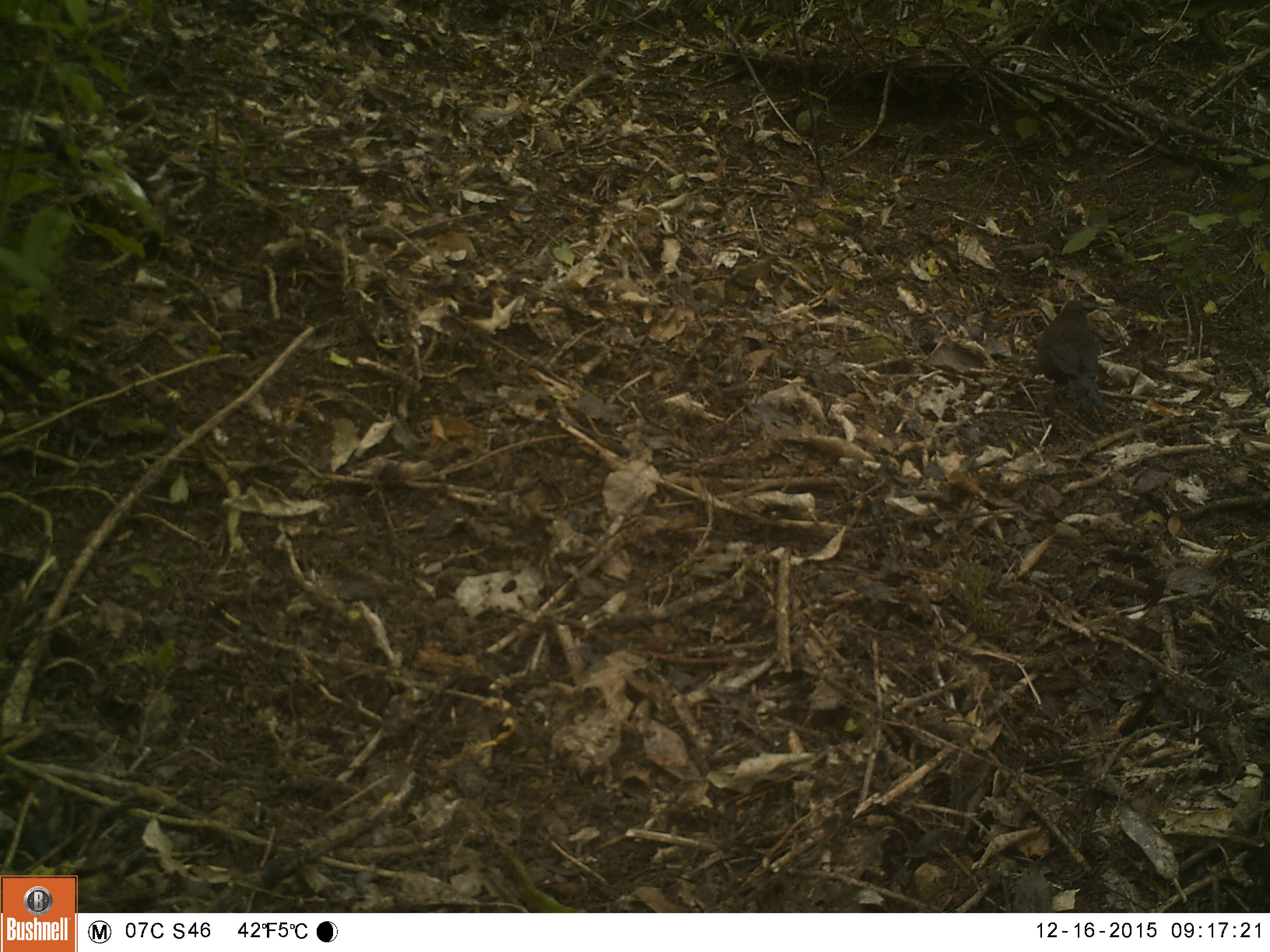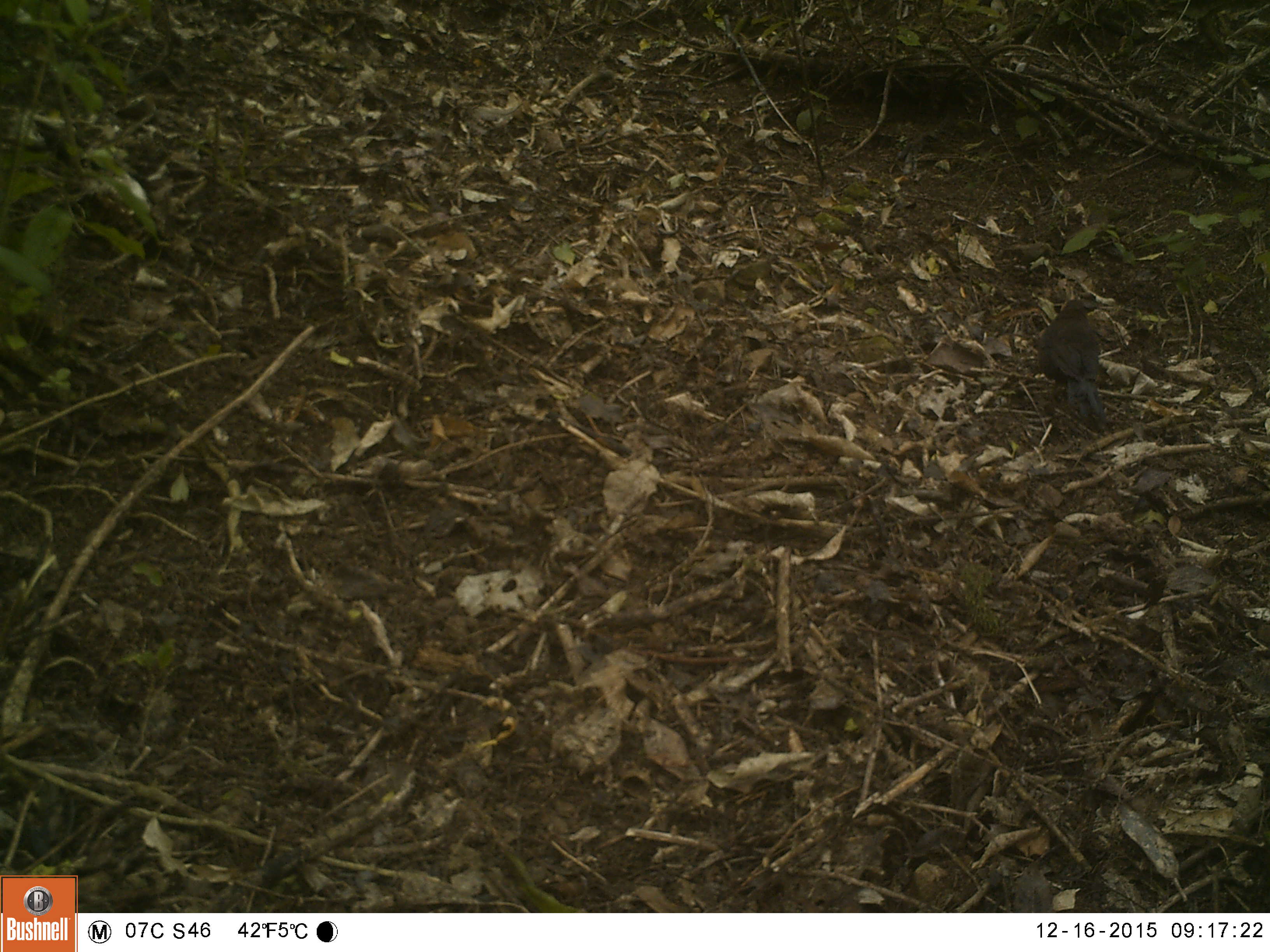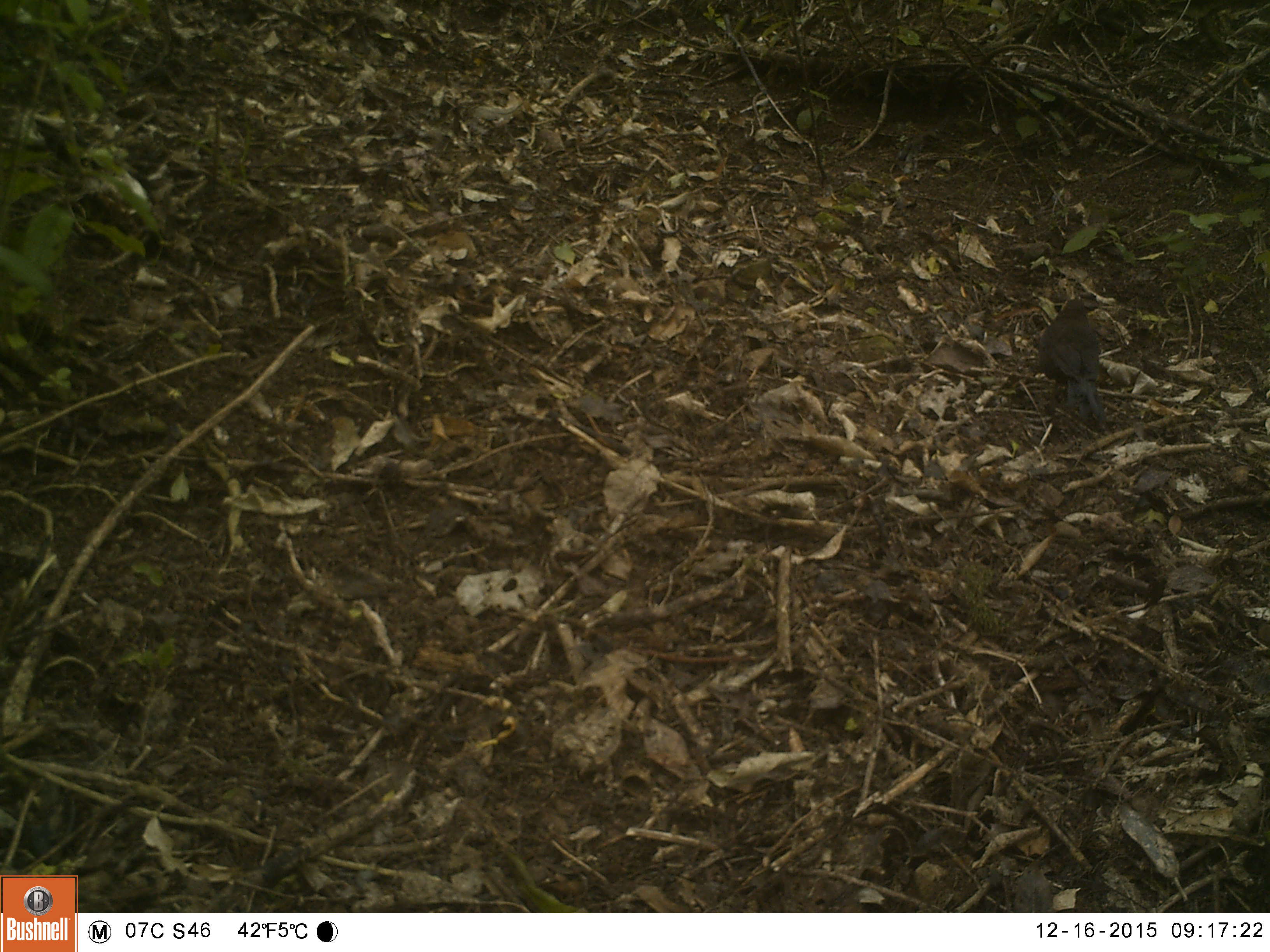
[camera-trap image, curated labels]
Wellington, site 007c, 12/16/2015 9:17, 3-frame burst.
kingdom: Animalia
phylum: Chordata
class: Aves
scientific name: Aves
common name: bird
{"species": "bird (Aves)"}